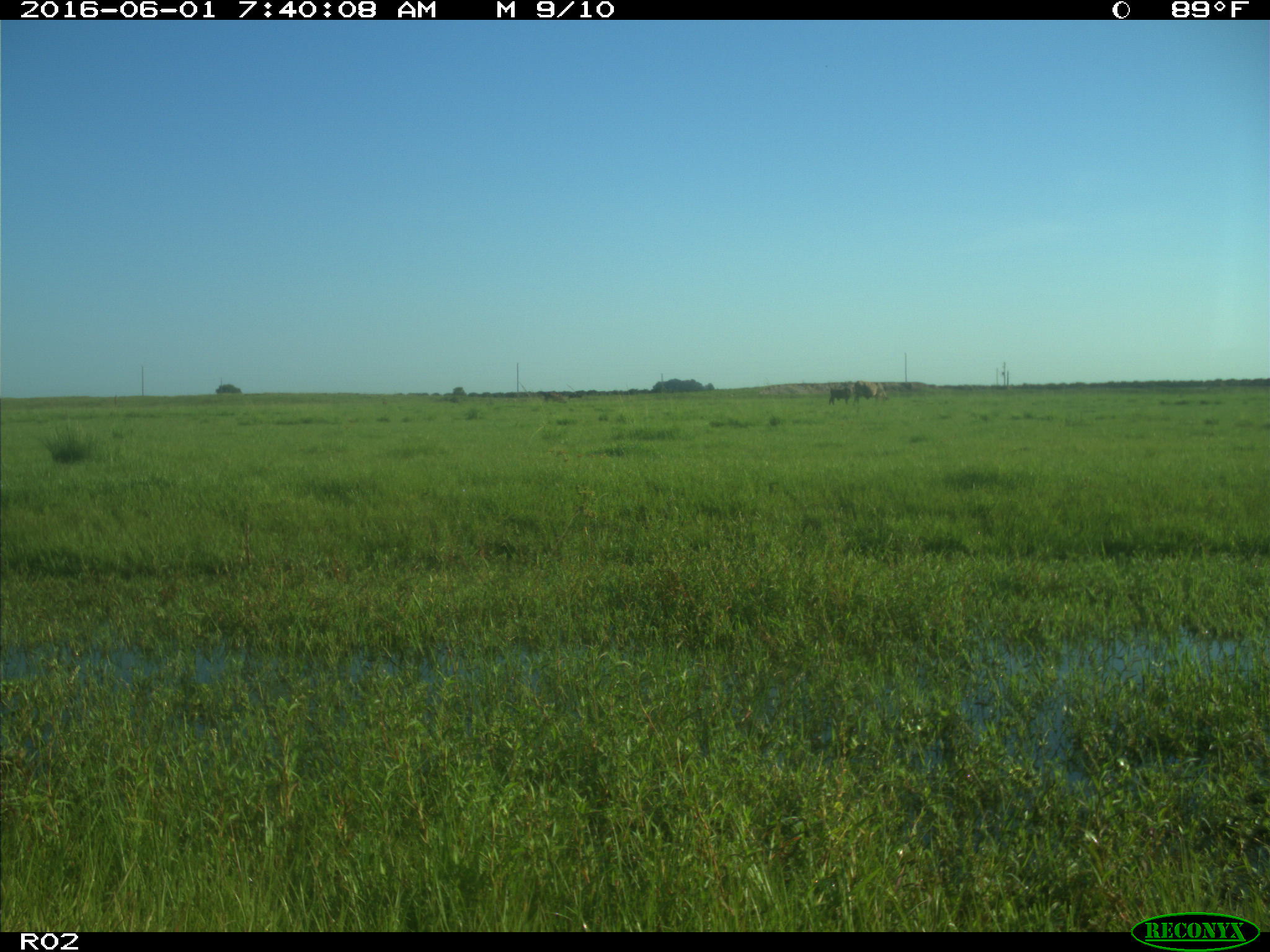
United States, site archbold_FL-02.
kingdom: Animalia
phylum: Chordata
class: Mammalia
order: Artiodactyla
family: Bovidae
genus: Bos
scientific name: Bos taurus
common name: domestic cow